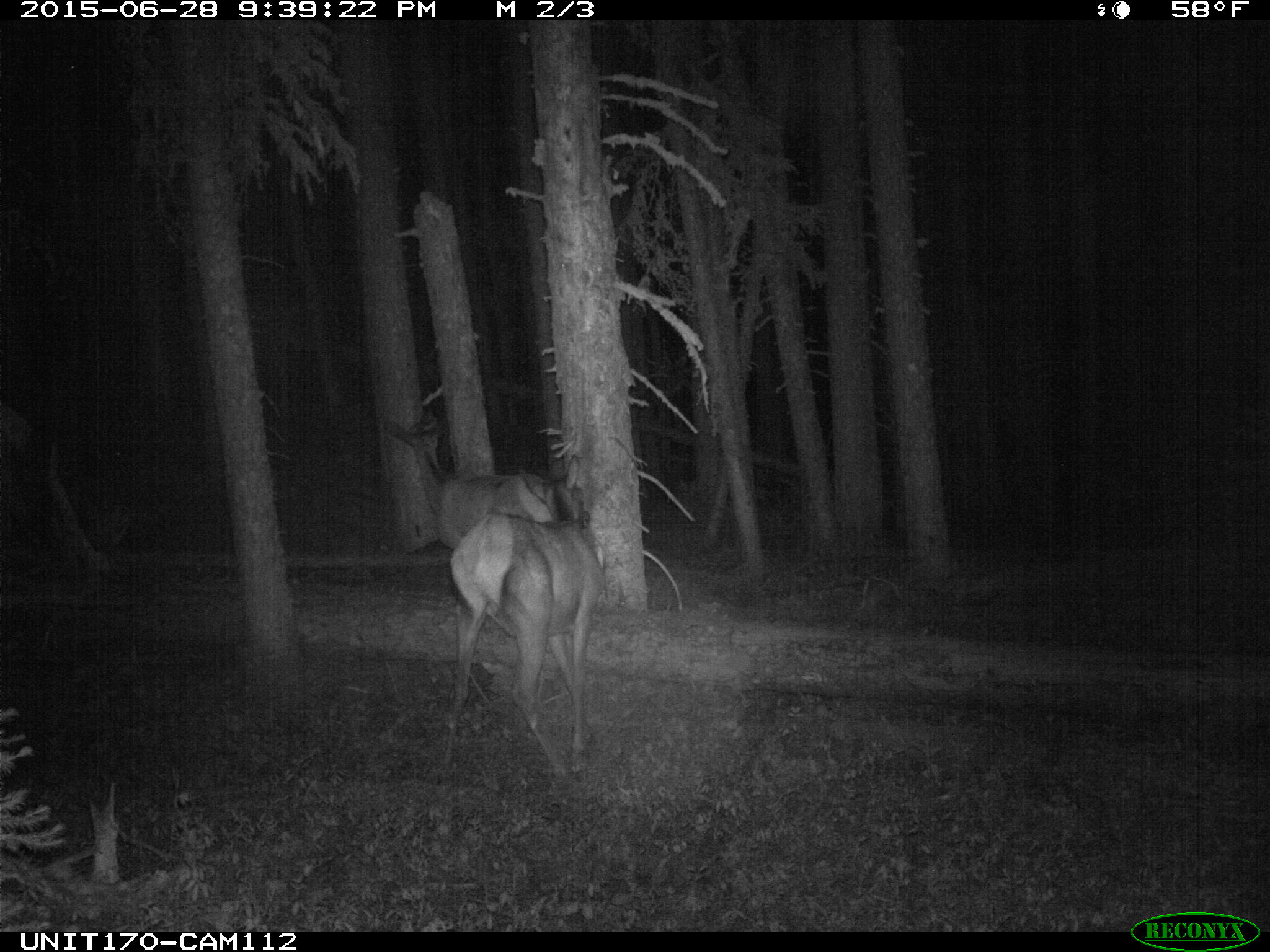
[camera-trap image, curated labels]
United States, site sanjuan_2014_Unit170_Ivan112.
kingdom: Animalia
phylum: Chordata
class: Mammalia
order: Artiodactyla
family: Cervidae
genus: Cervus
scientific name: Cervus elaphus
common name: red deer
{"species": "Cervus elaphus (red deer)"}